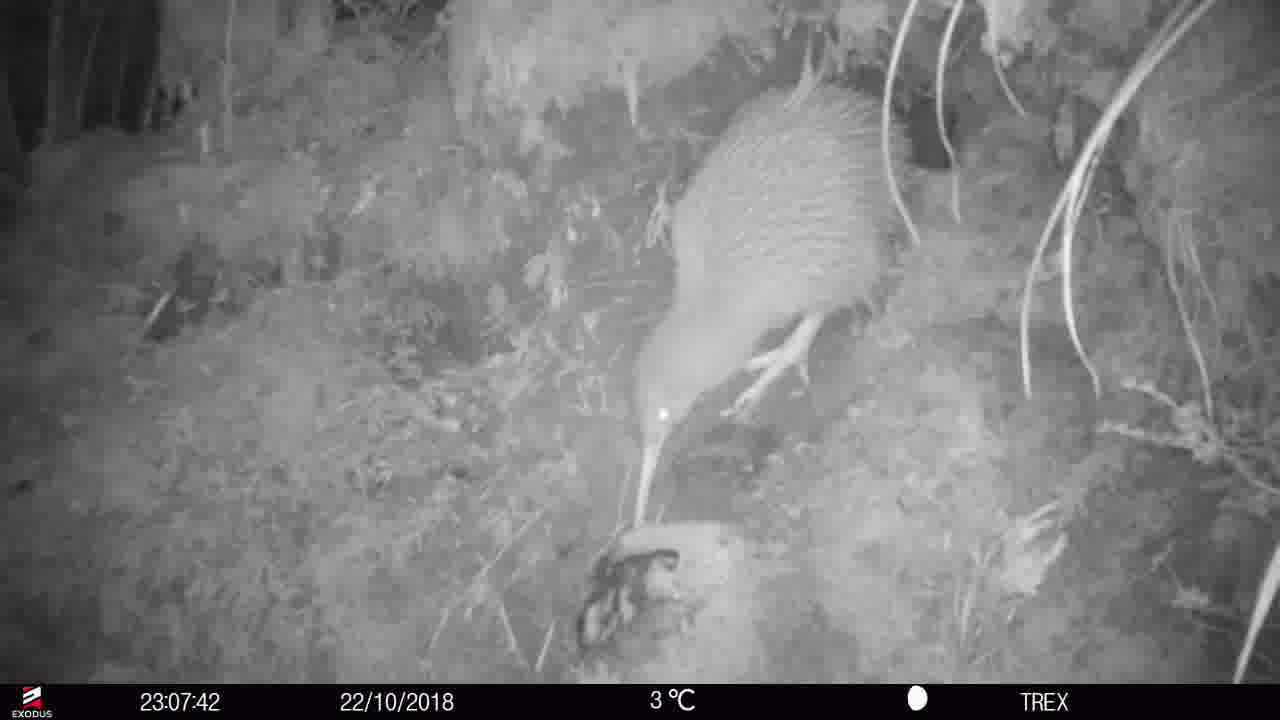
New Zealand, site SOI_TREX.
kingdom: Animalia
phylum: Chordata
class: Aves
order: Apterygiformes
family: Apterygidae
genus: Apteryx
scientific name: Apteryx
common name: kiwi